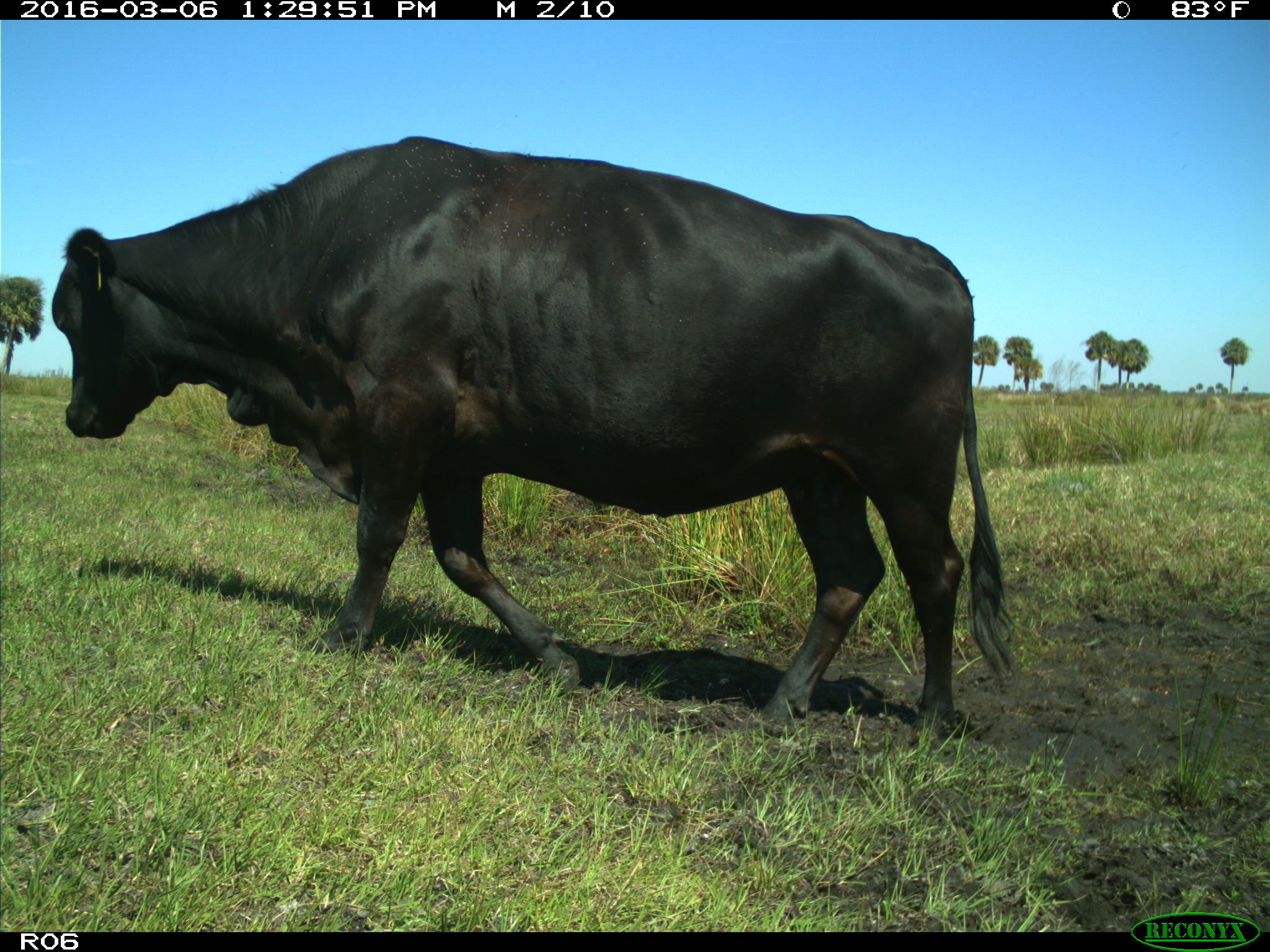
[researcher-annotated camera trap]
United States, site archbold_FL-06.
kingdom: Animalia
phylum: Chordata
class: Mammalia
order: Artiodactyla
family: Bovidae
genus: Bos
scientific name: Bos taurus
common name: domestic cow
Bos taurus (domestic cow).